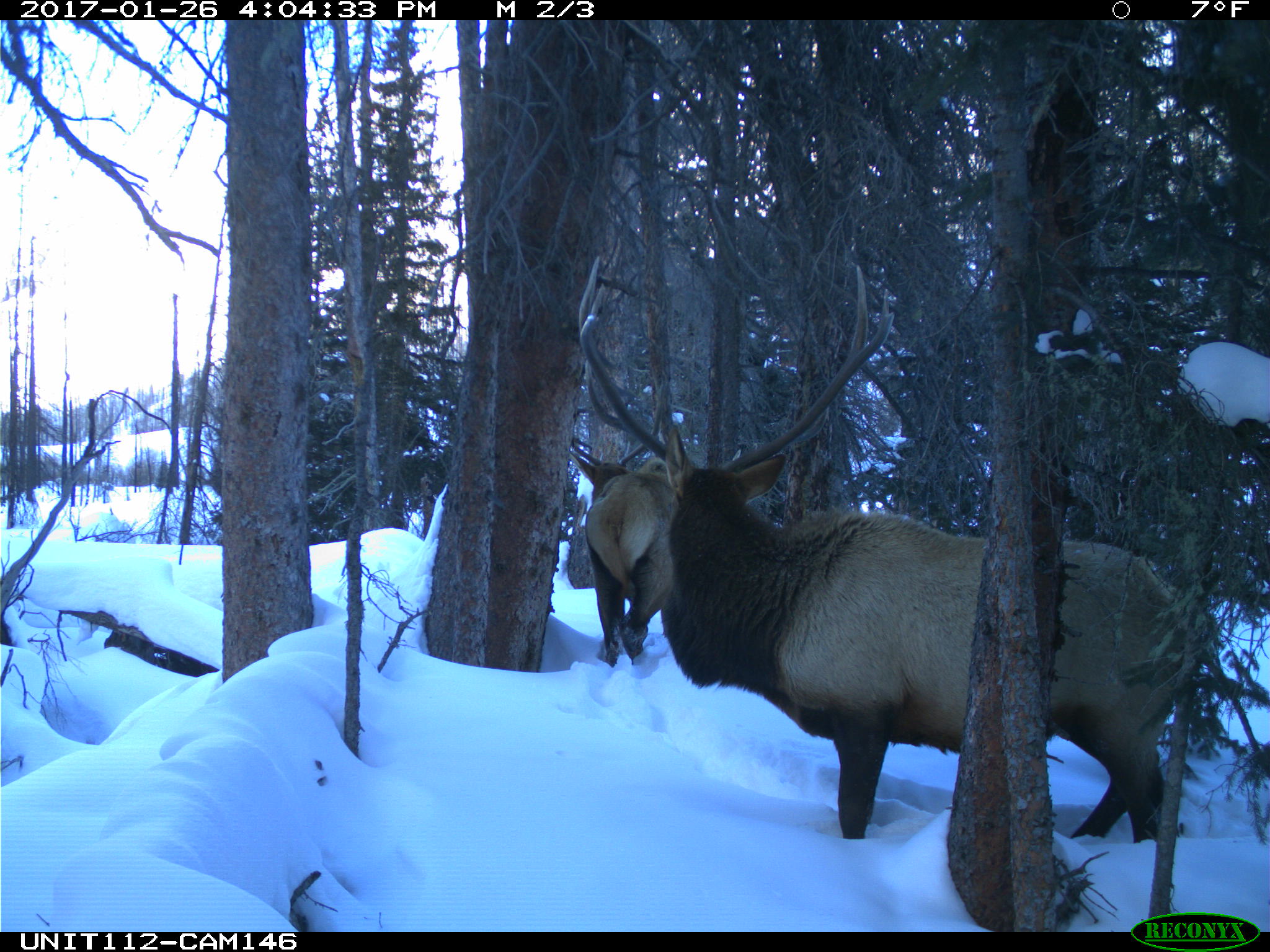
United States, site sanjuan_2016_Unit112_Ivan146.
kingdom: Animalia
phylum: Chordata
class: Mammalia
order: Artiodactyla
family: Cervidae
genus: Cervus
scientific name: Cervus elaphus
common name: red deer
Cervus elaphus (red deer).